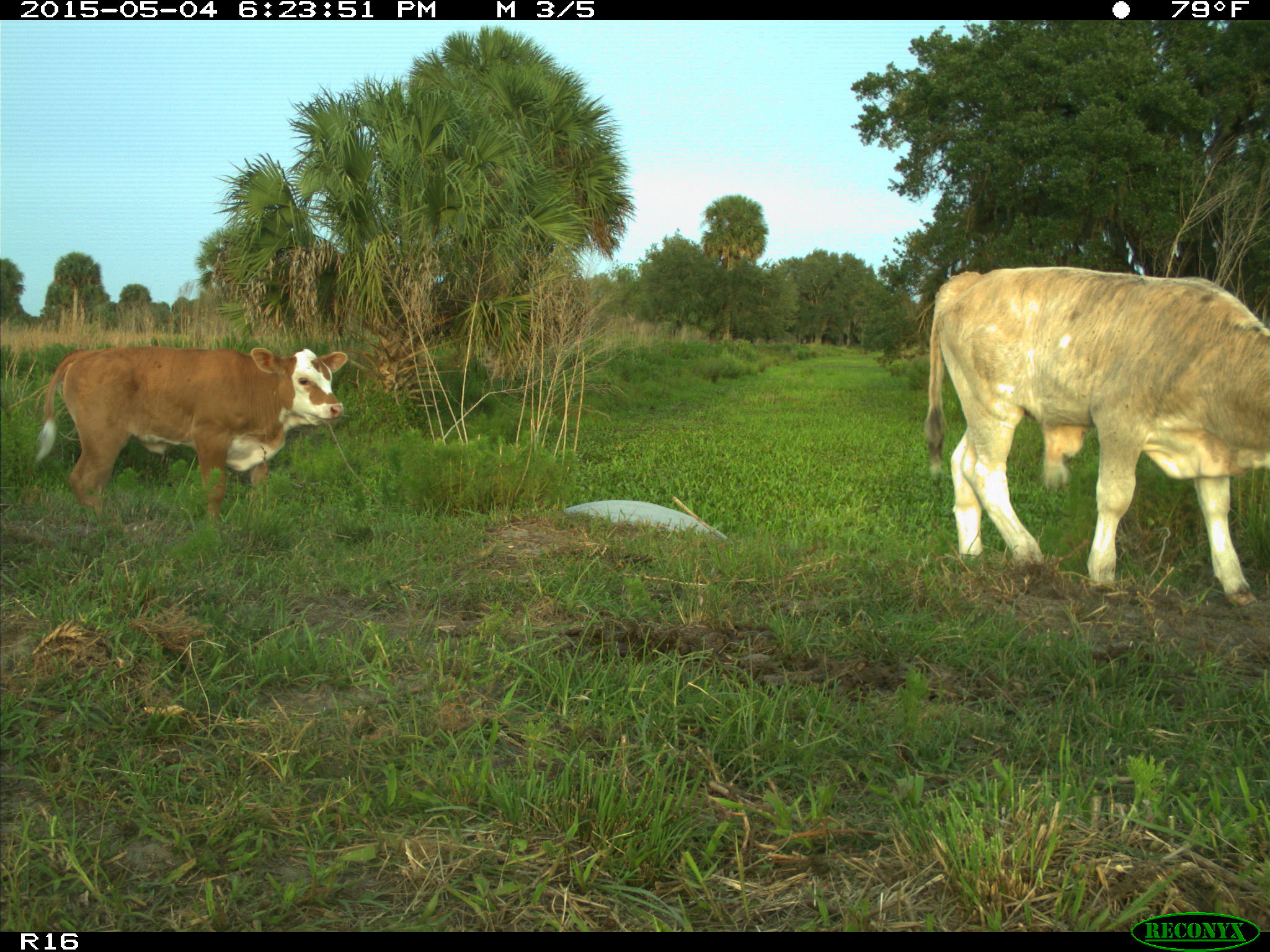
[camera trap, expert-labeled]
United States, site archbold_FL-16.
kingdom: Animalia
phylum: Chordata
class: Mammalia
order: Artiodactyla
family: Bovidae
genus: Bos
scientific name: Bos taurus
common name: domestic cow